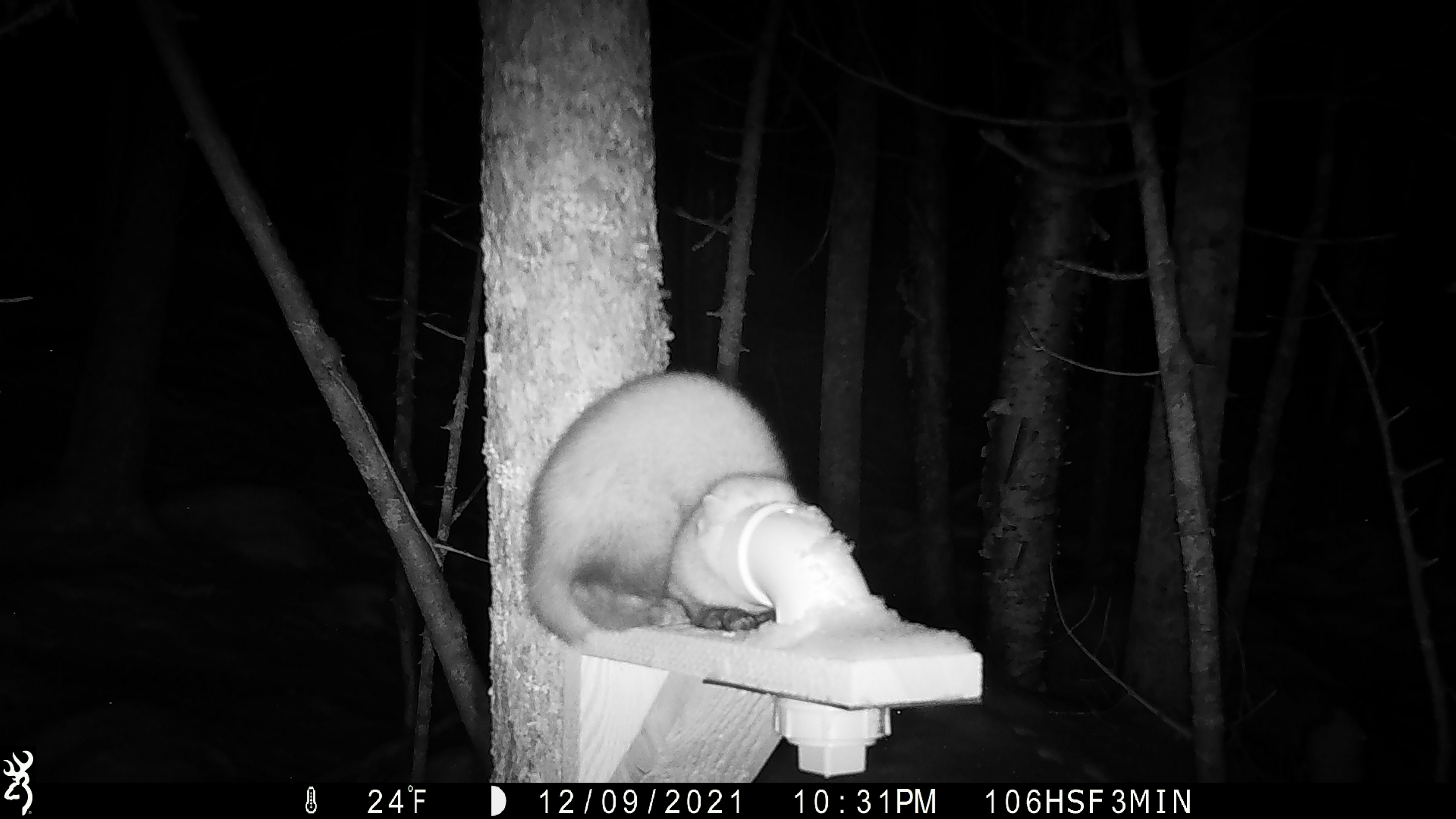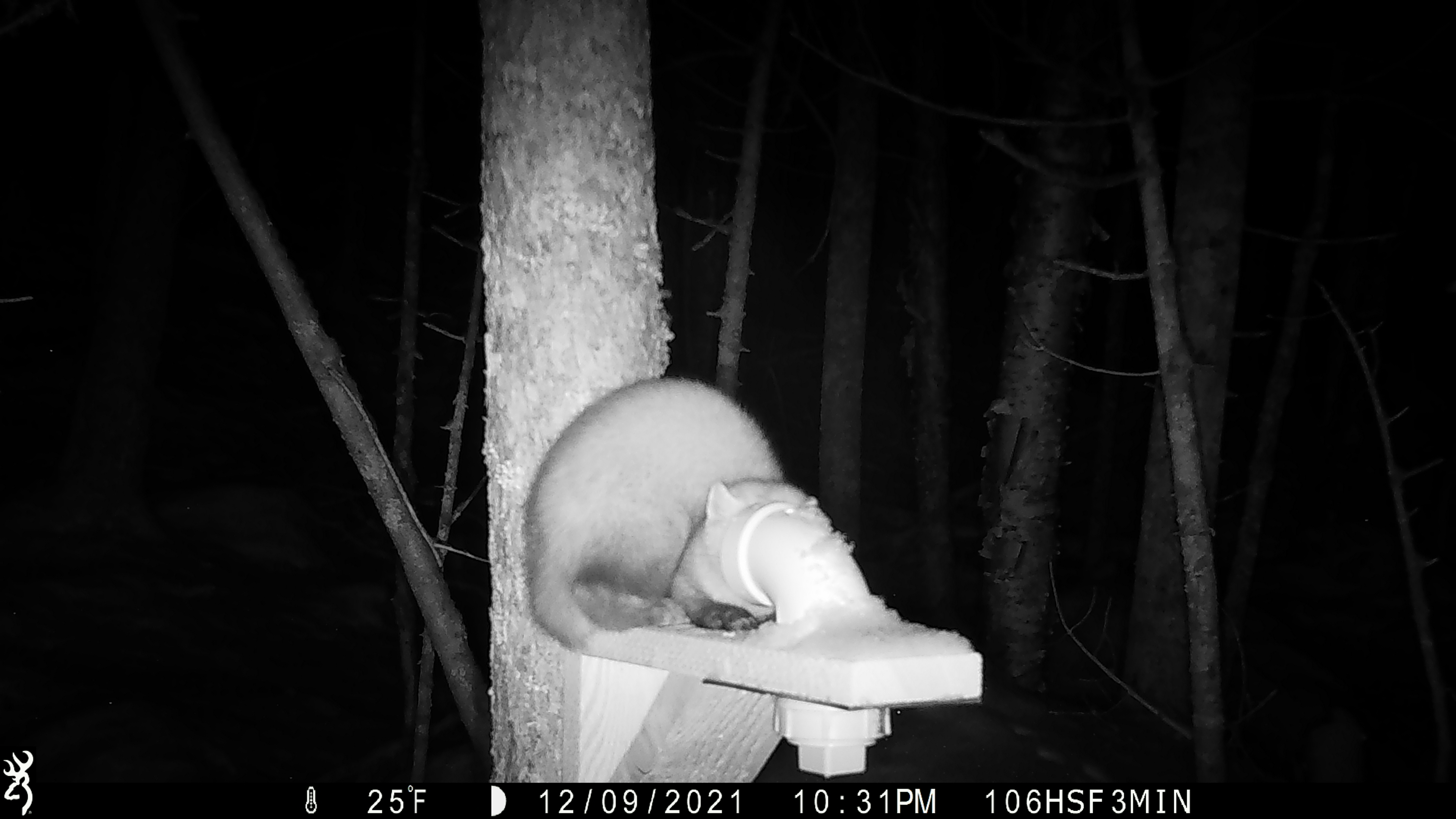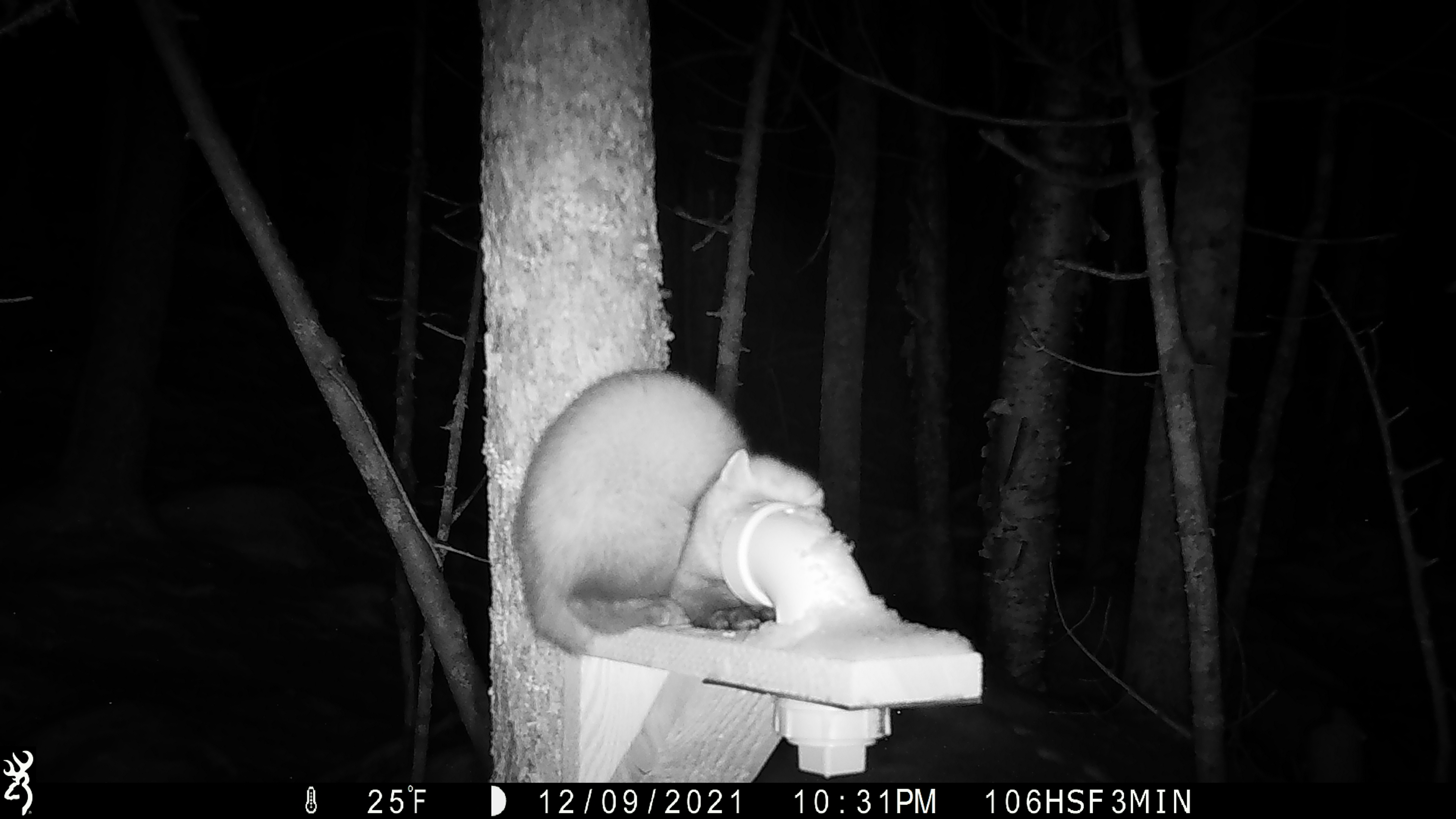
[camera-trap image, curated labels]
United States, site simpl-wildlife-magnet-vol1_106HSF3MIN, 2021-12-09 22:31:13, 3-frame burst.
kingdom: Animalia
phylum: Chordata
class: Mammalia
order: Carnivora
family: Mustelidae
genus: Martes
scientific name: Martes americana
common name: american marten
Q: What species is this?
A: American marten (Martes americana).